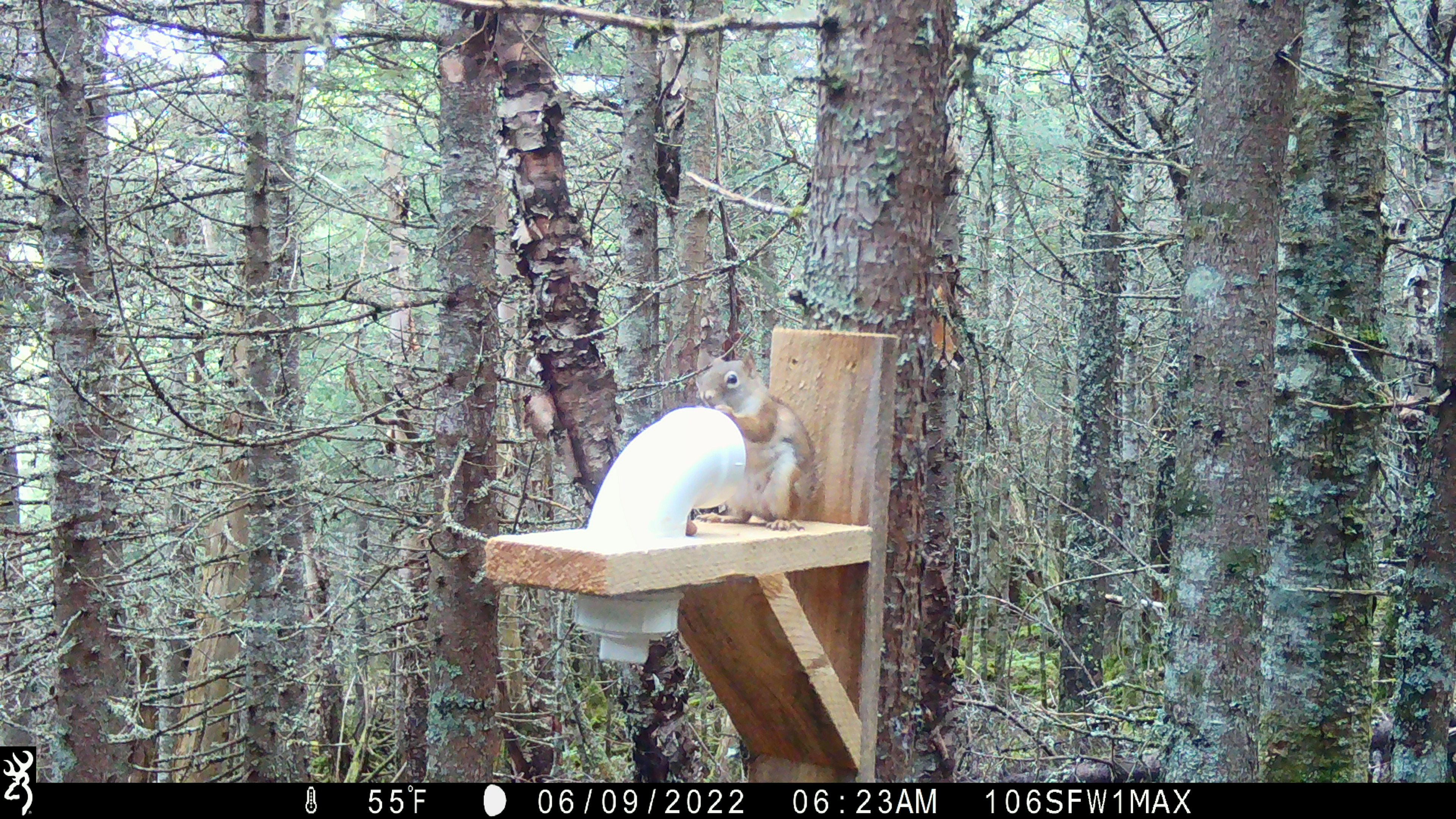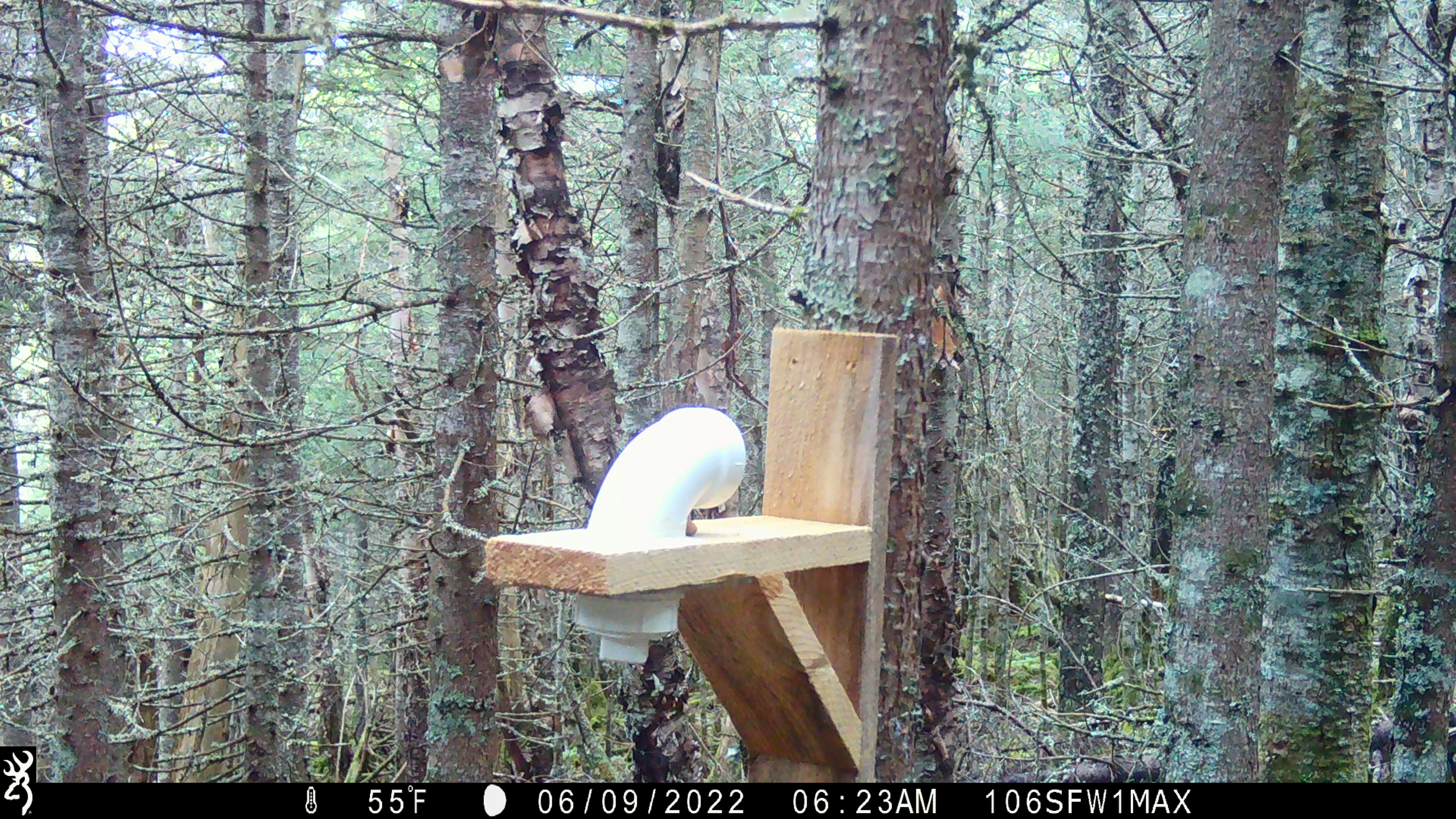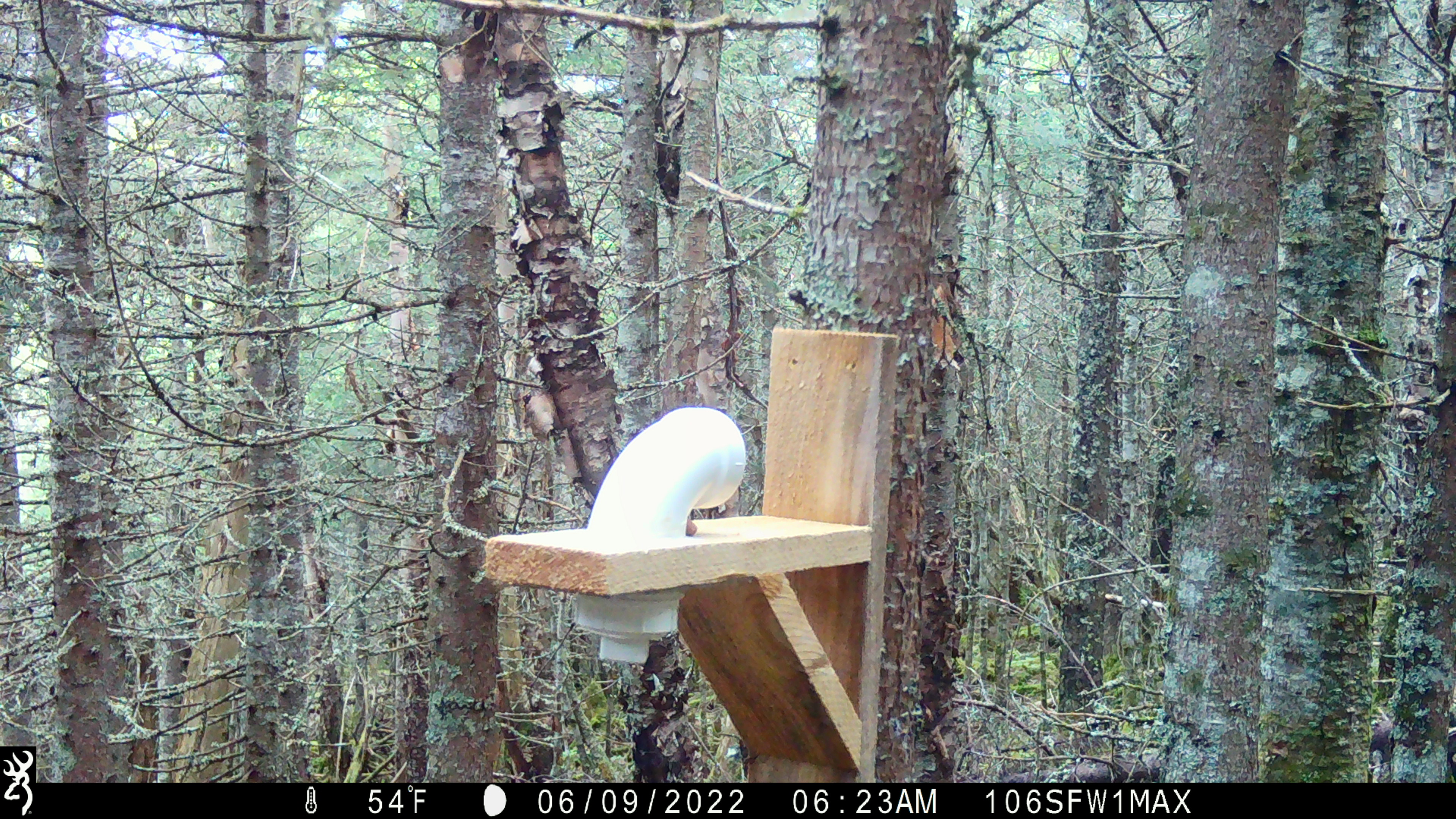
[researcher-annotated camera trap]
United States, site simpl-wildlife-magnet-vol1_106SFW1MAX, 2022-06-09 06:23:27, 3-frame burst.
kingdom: Animalia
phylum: Chordata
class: Mammalia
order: Rodentia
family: Sciuridae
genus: Tamiasciurus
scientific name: Tamiasciurus hudsonicus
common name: red squirrel